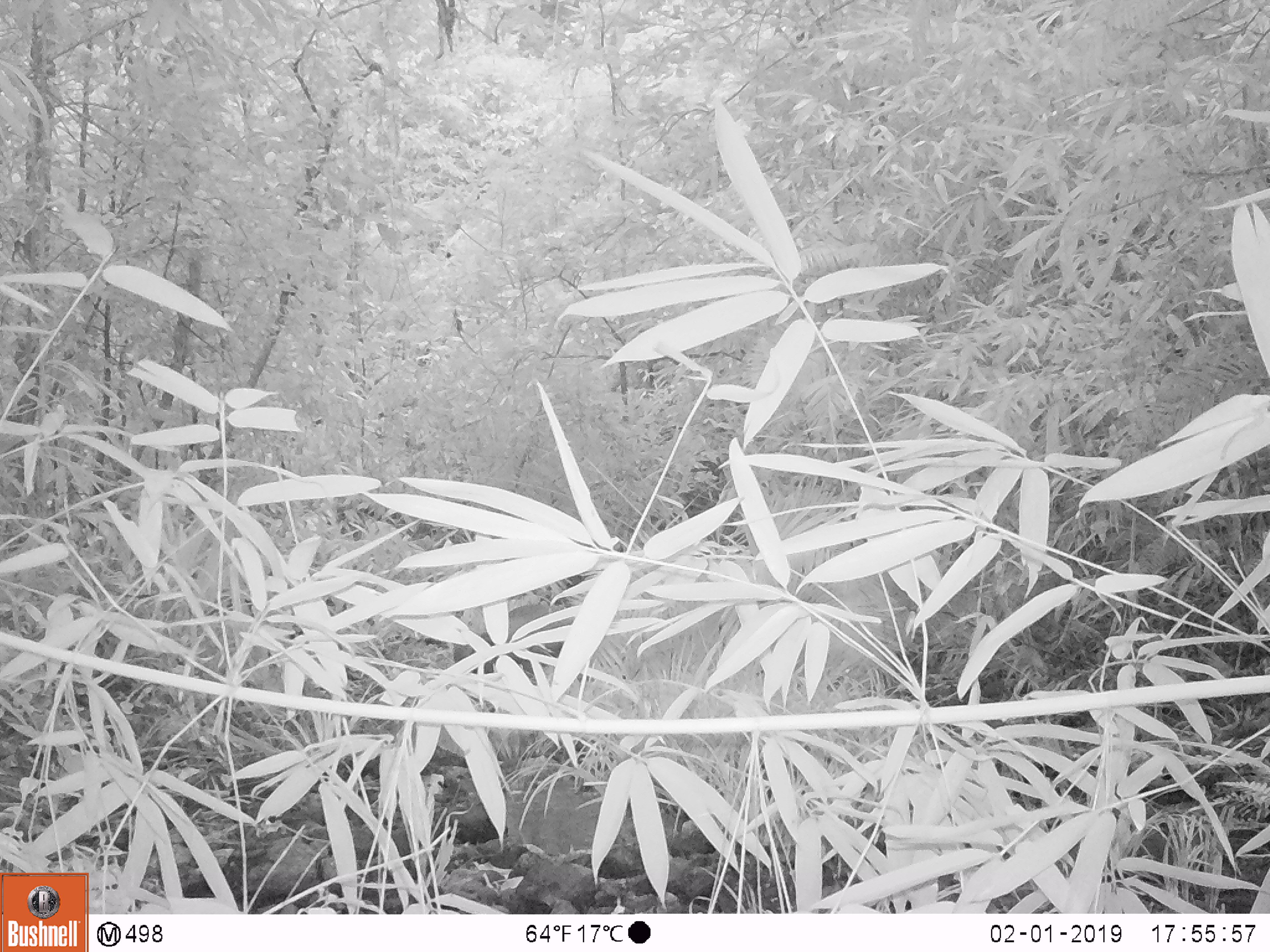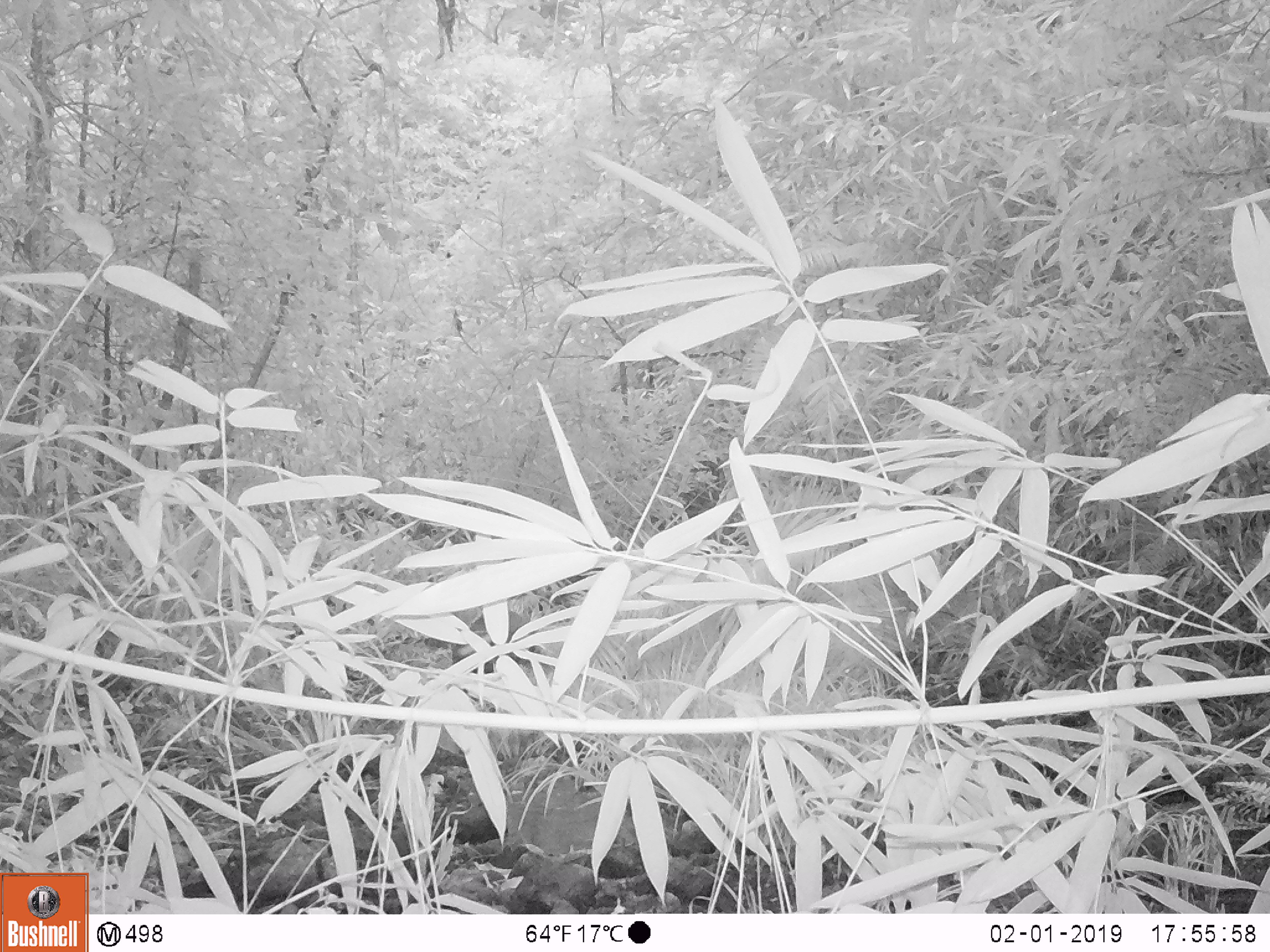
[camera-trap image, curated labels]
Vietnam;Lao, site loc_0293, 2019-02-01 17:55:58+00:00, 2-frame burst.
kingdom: Animalia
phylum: Chordata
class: Mammalia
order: Artiodactyla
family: Cervidae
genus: Muntiacus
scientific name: Muntiacus rooseveltorum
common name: roosevelt's muntjac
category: roosevelts muntjac group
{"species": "roosevelts muntjac group (roosevelt's muntjac) (Muntiacus rooseveltorum)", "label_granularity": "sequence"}